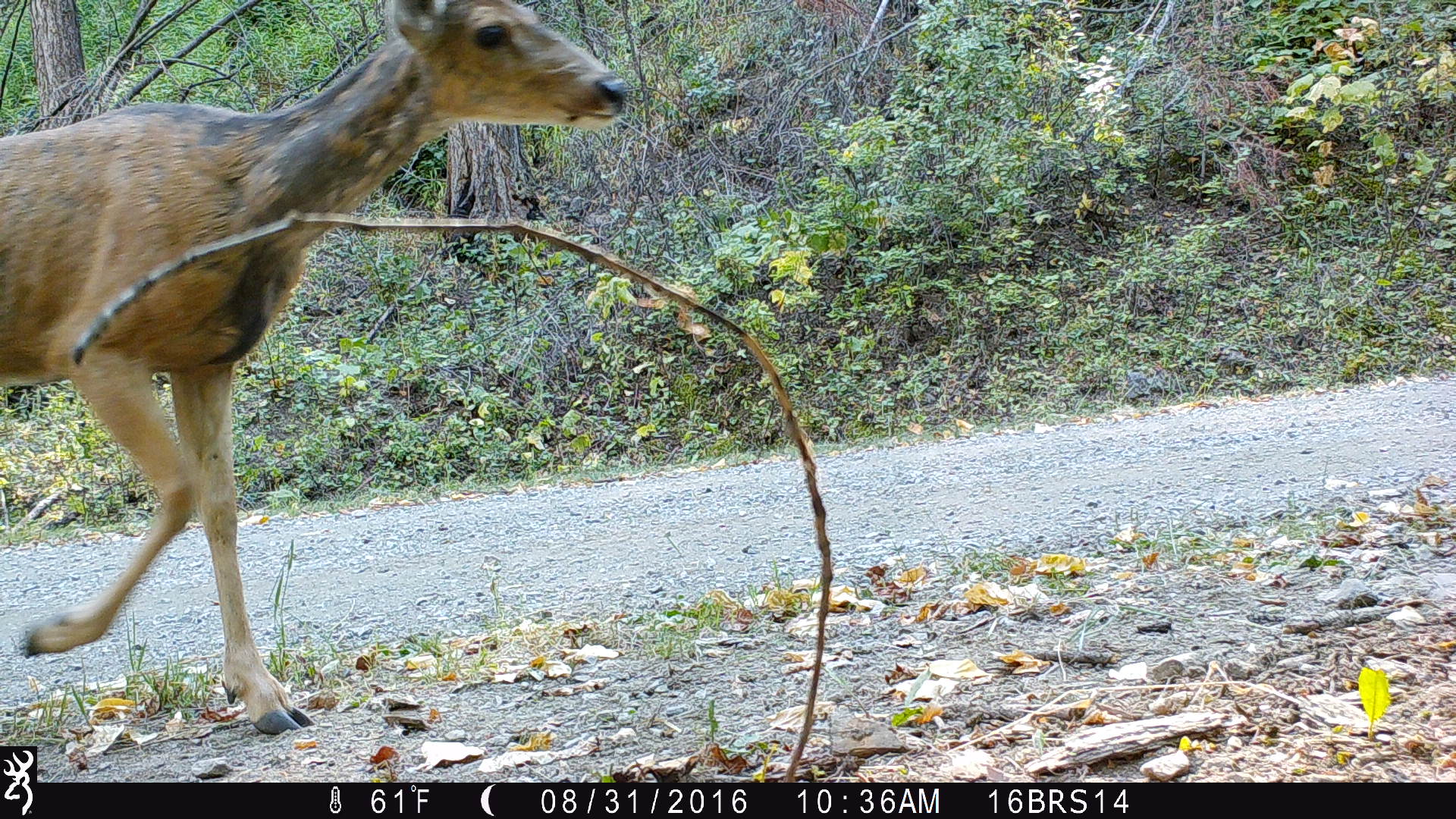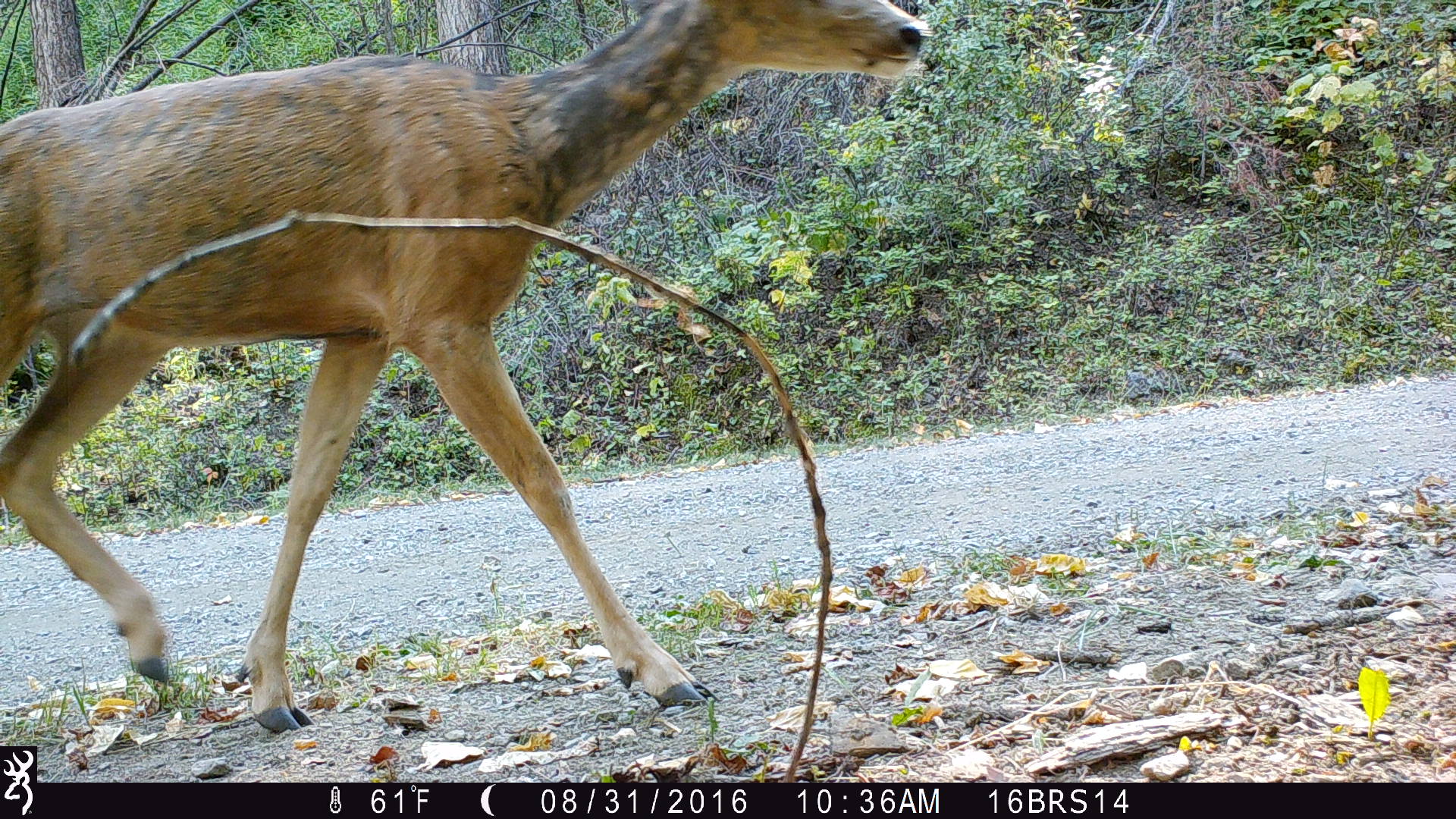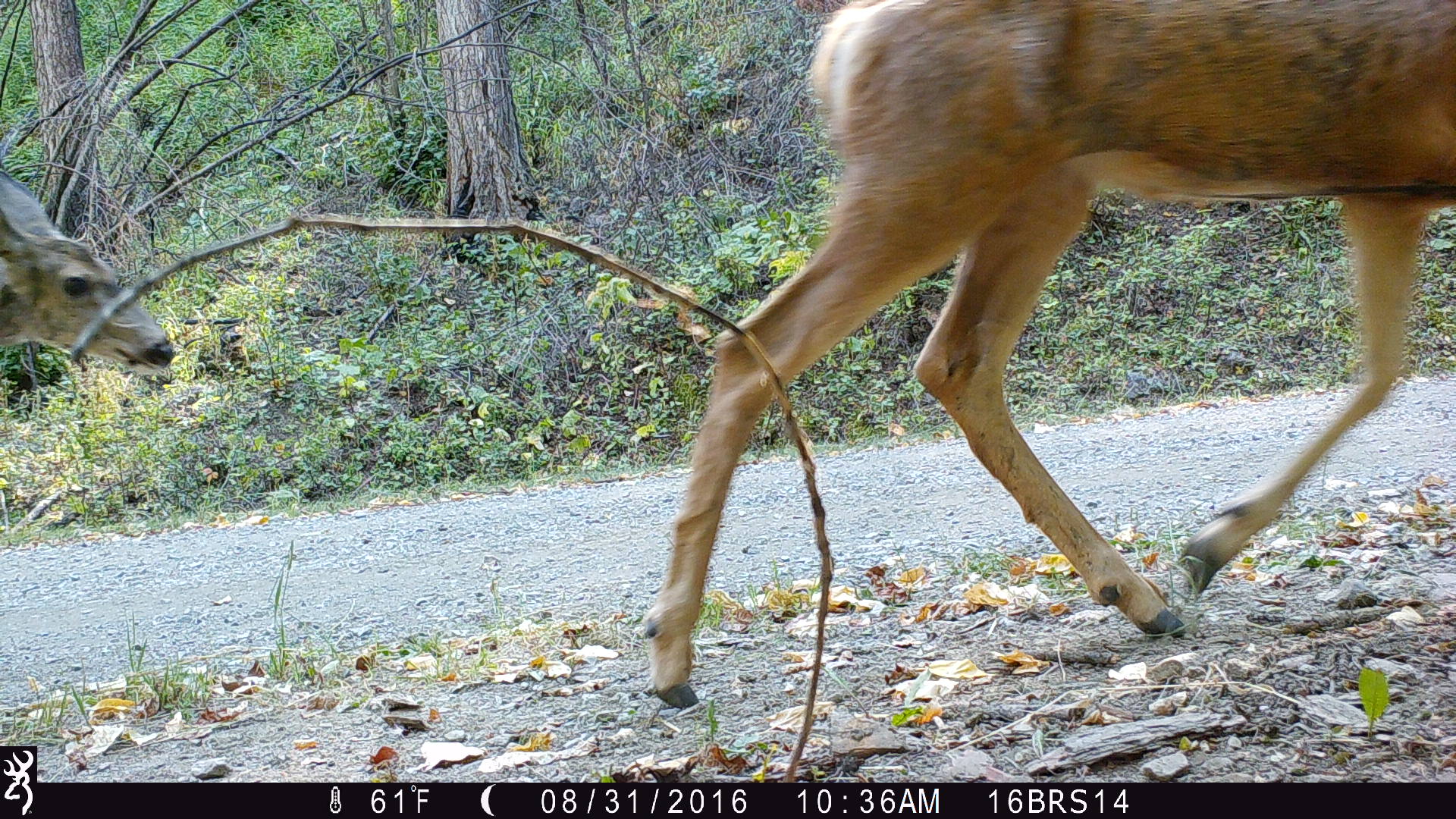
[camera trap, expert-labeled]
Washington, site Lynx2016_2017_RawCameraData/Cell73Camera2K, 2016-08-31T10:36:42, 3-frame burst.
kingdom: Animalia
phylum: Chordata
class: Mammalia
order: Artiodactyla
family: Cervidae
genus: Odocoileus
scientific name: Odocoileus hemionus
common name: mule deer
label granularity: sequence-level